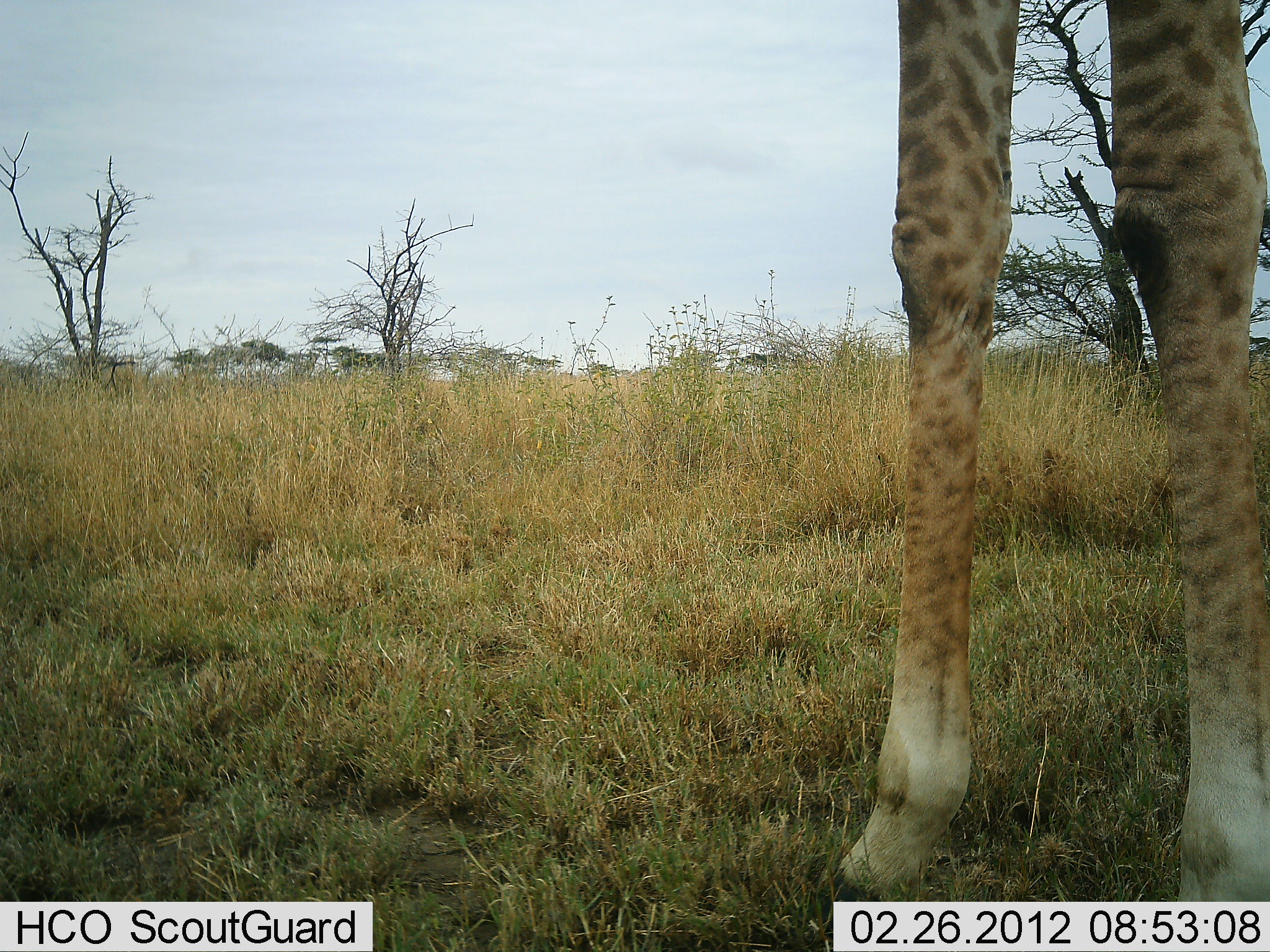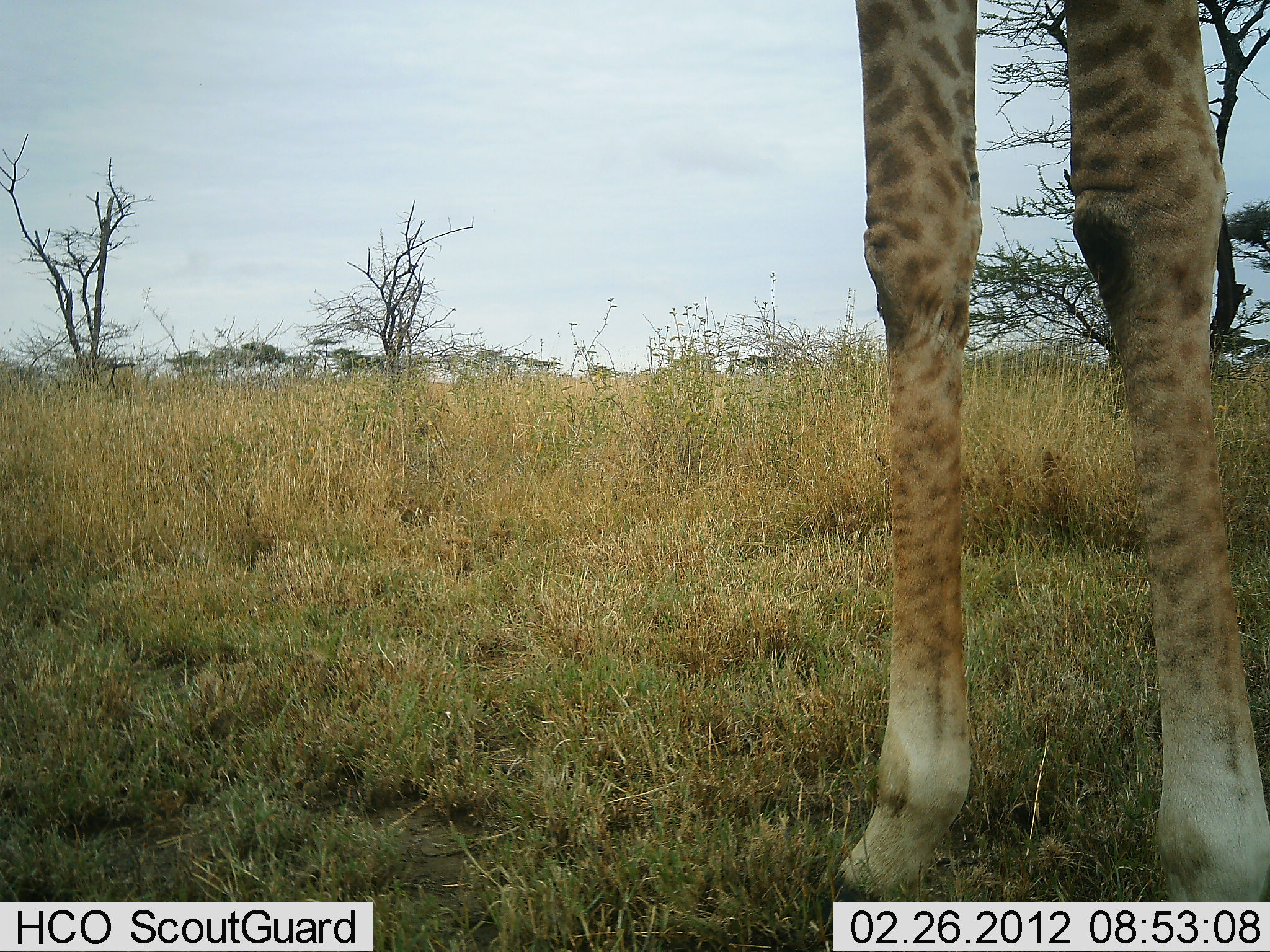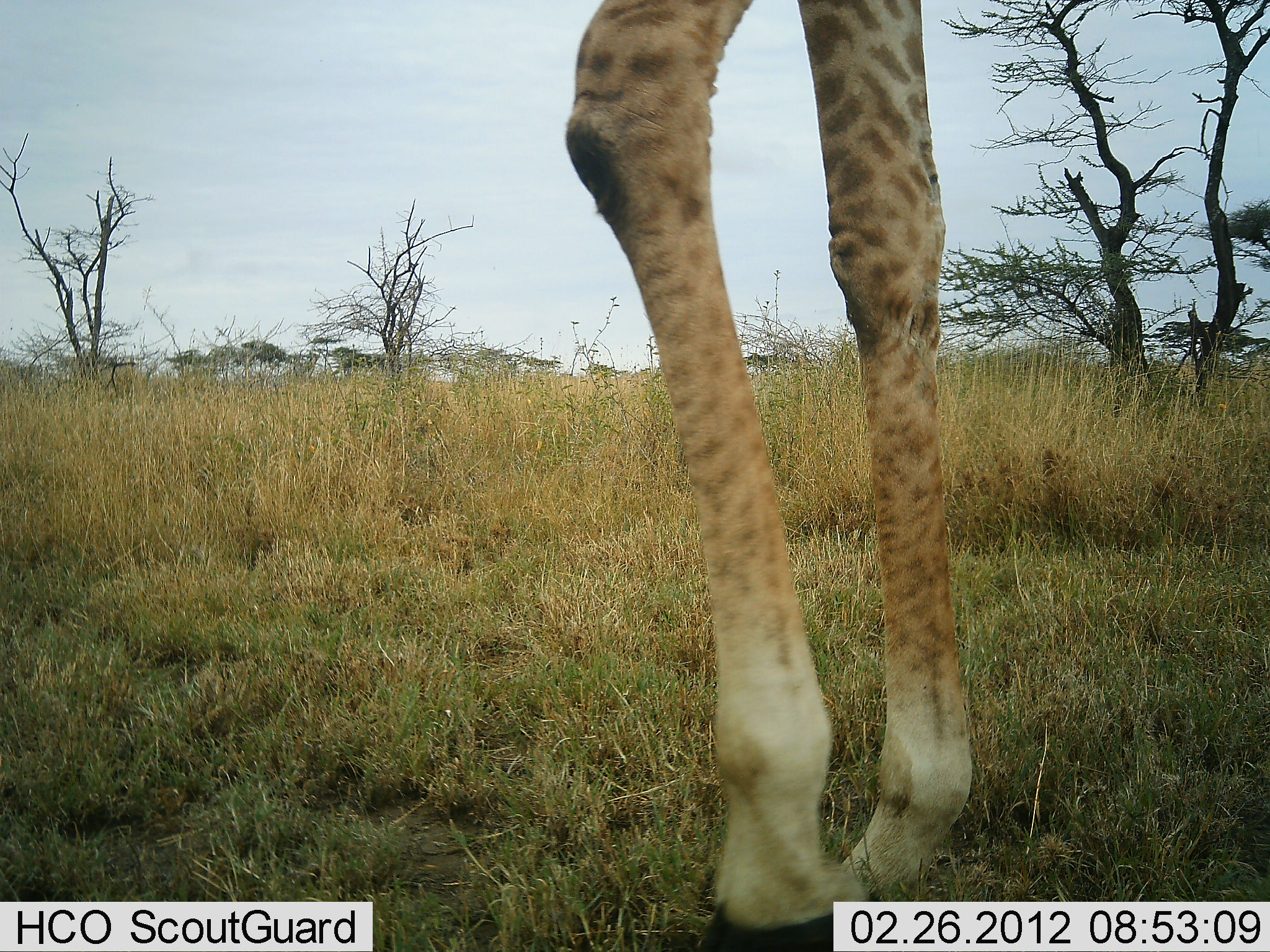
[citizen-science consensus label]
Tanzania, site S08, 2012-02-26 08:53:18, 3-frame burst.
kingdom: Animalia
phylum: Chordata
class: Mammalia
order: Artiodactyla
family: Giraffidae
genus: Giraffa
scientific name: Giraffa camelopardalis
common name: giraffe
Giraffe (Giraffa camelopardalis), count 1. Behavior (volunteer vote fractions): standing 47%, resting 0%, moving 59%, interacting 0%. Young present (vote fraction): 0%. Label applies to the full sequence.